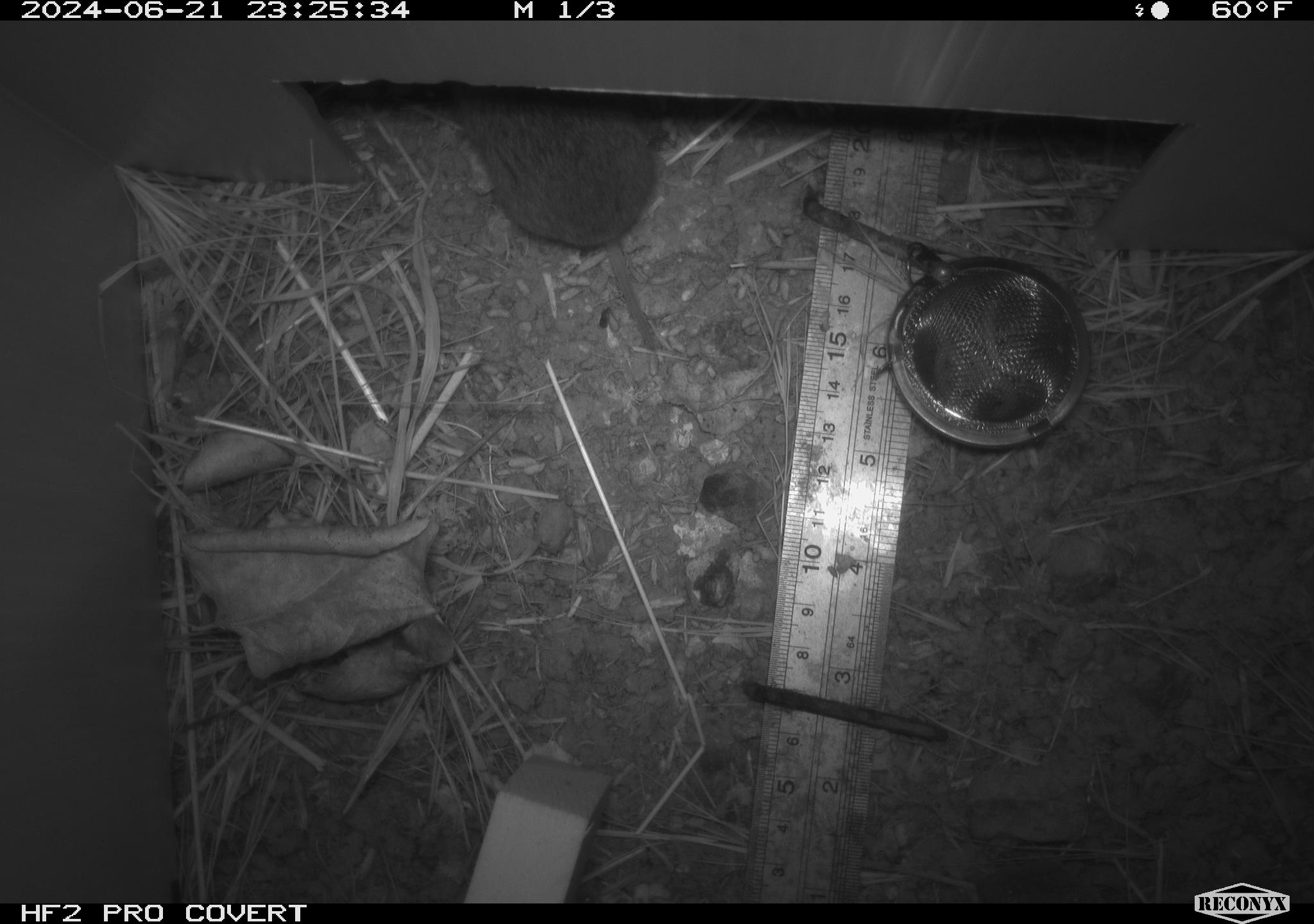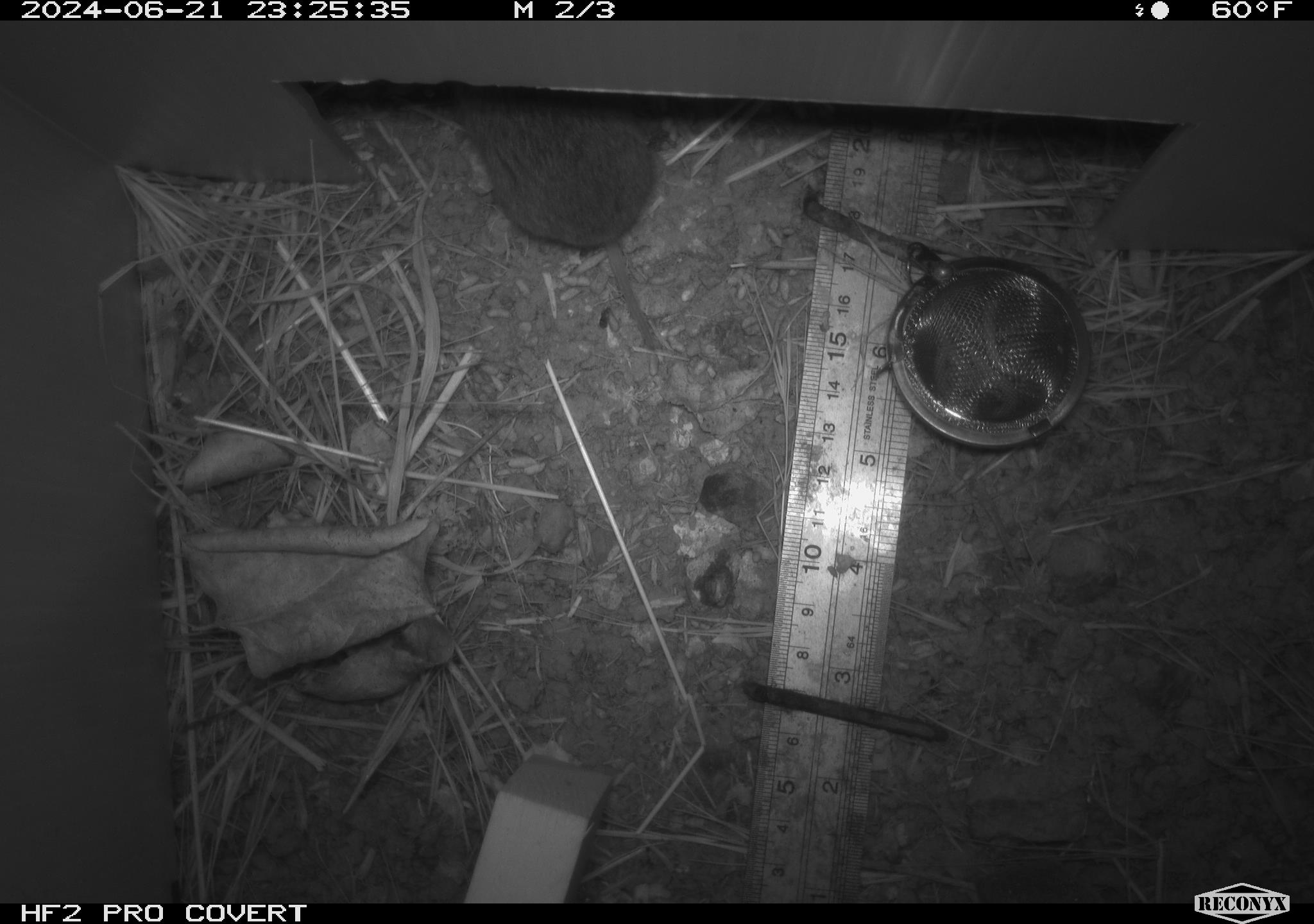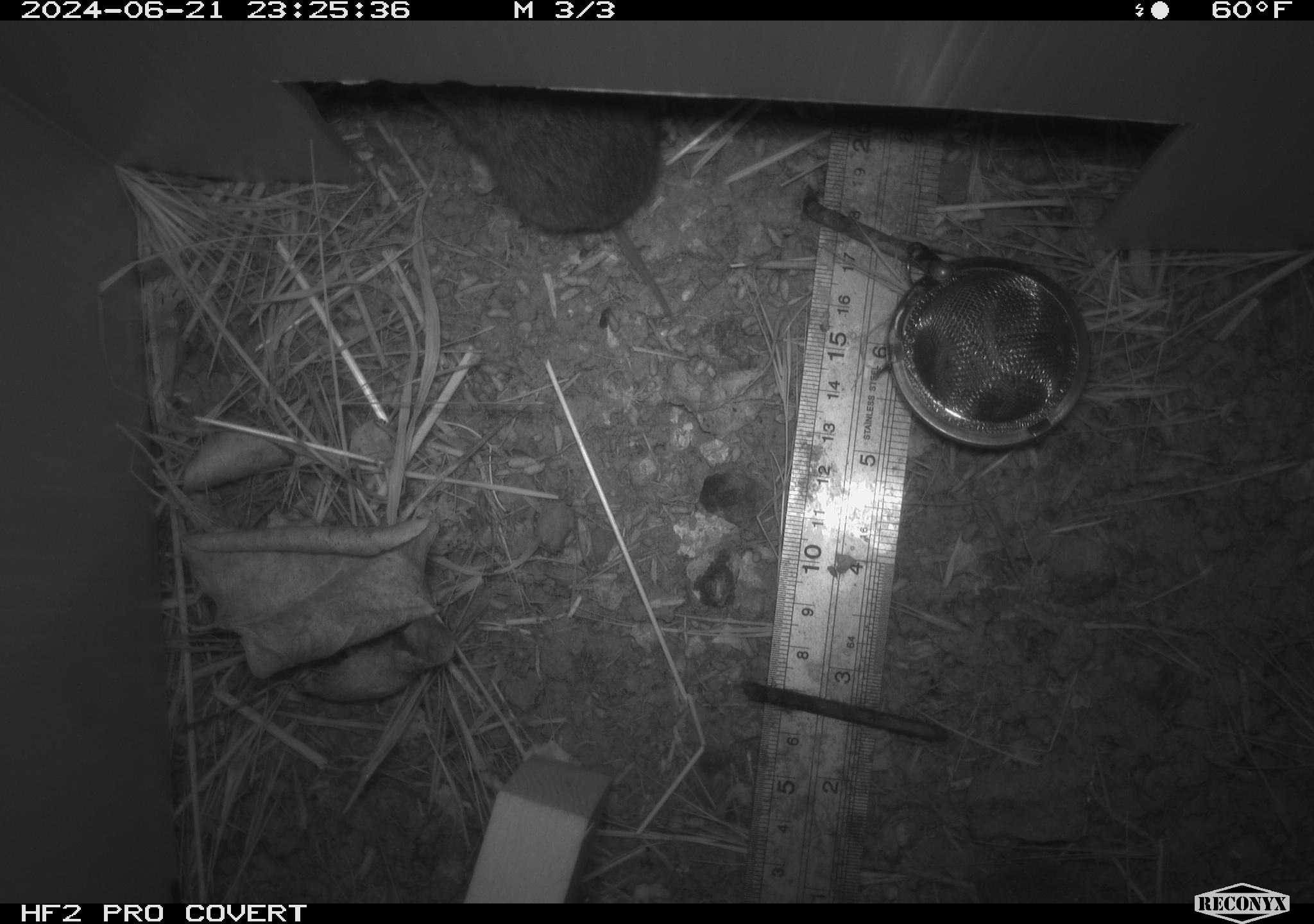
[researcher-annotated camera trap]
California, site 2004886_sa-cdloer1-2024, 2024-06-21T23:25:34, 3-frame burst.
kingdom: Animalia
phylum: Chordata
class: Mammalia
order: Rodentia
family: Cricetidae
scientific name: Arvicolinae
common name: voles, lemmings, and muskrats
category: arvicolinae subfamily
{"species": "arvicolinae subfamily (voles, lemmings, and muskrats) (Arvicolinae)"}